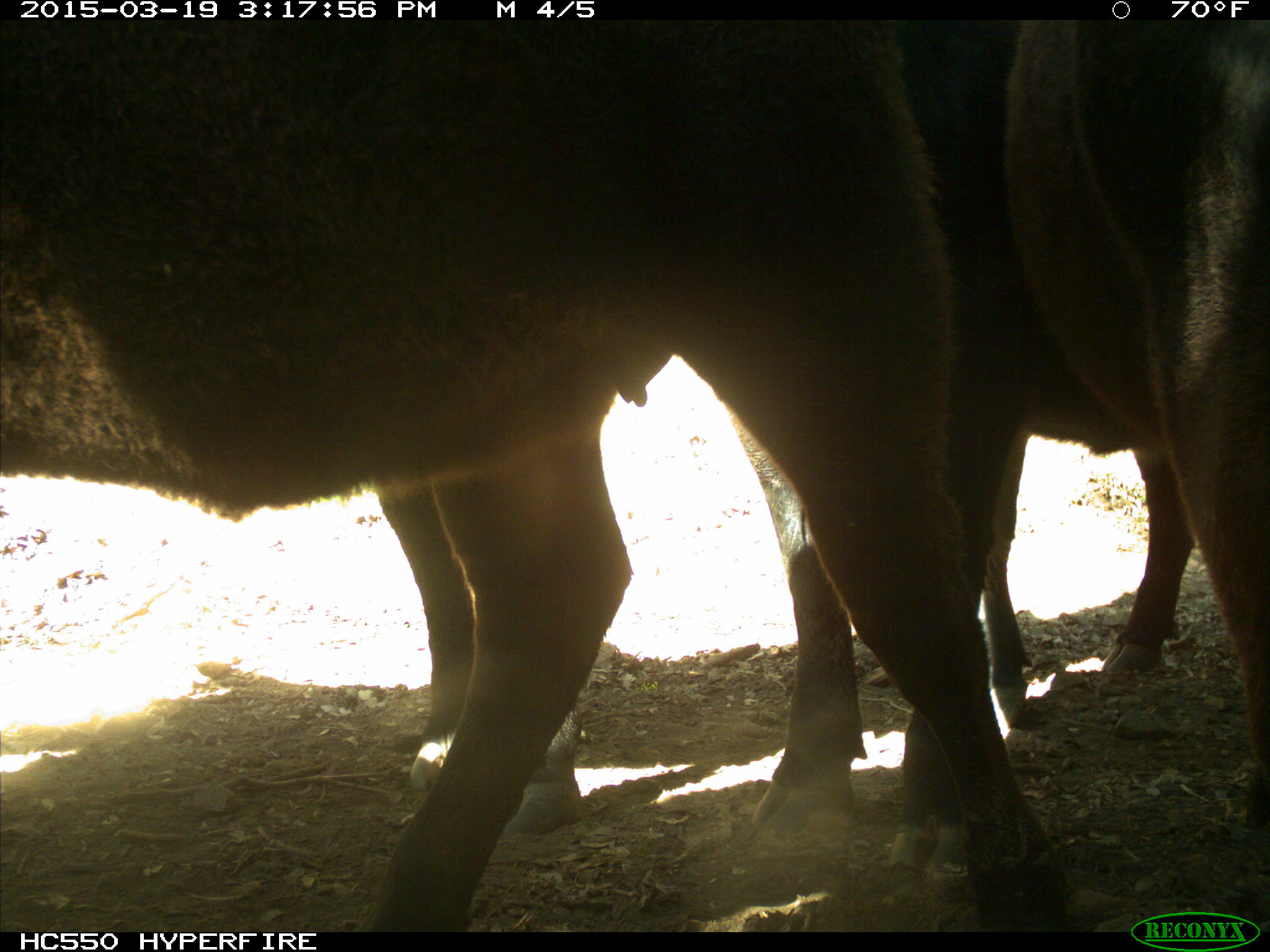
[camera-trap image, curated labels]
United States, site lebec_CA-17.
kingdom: Animalia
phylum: Chordata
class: Mammalia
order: Artiodactyla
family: Bovidae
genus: Bos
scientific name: Bos taurus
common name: domestic cow